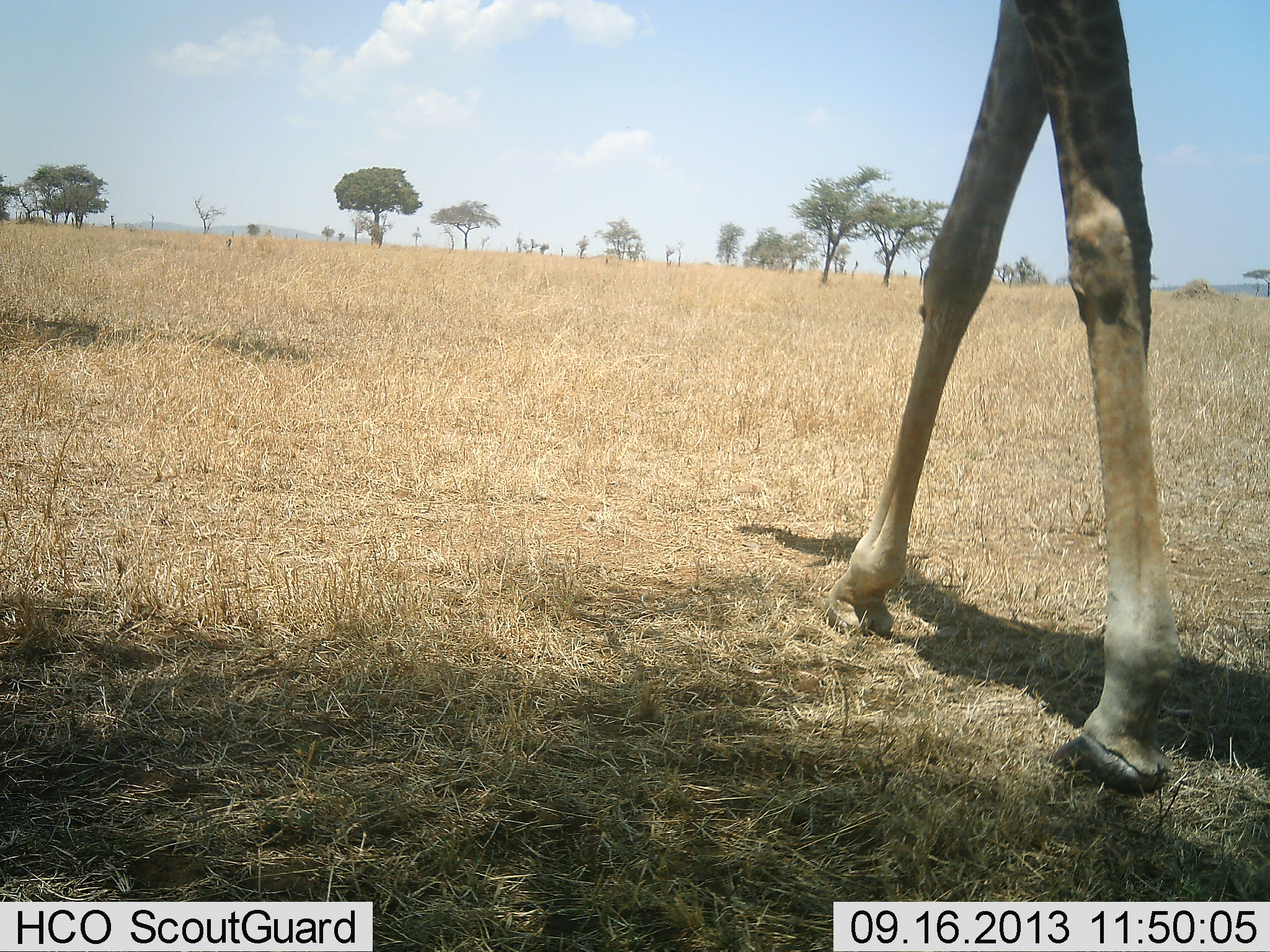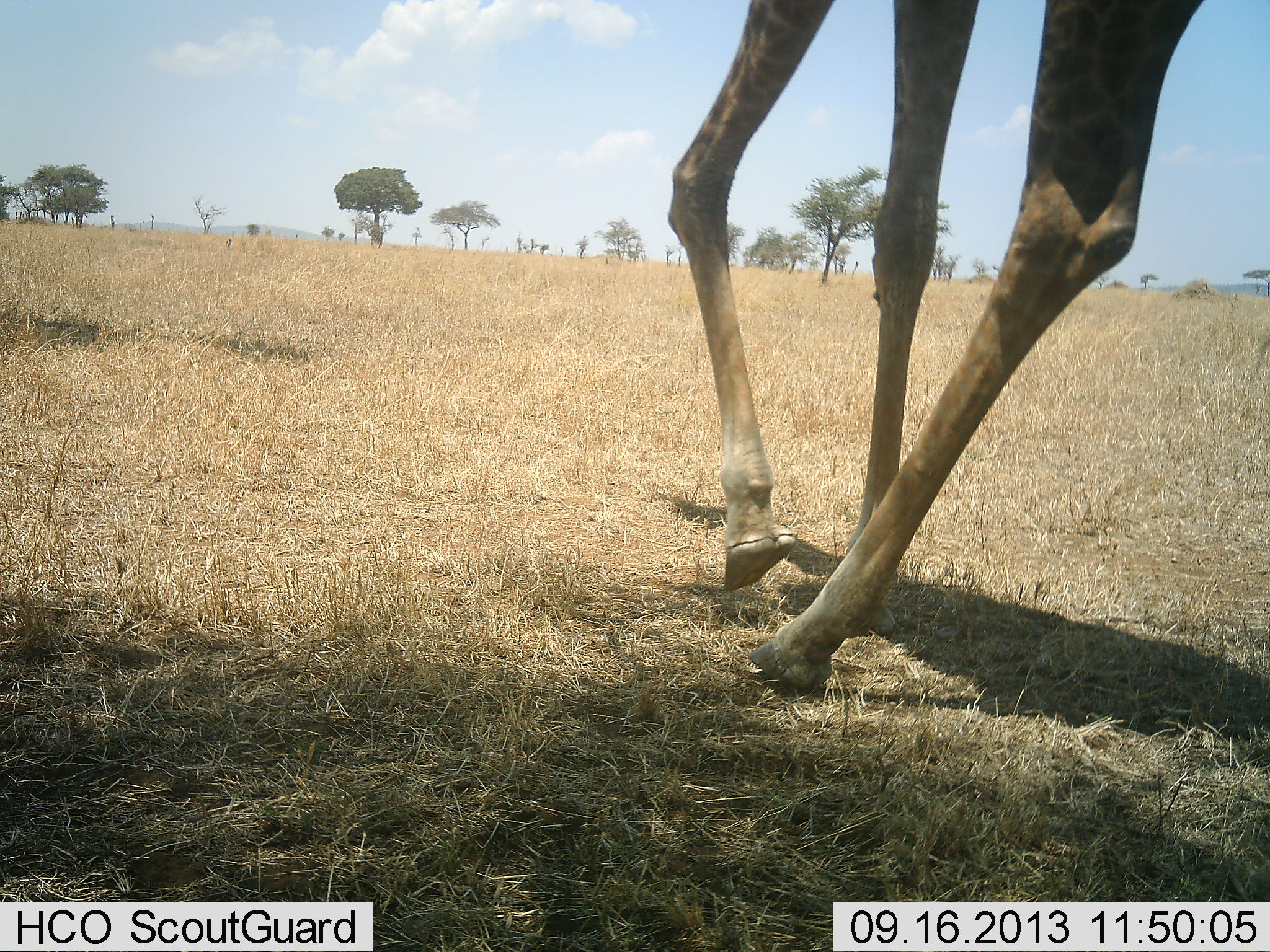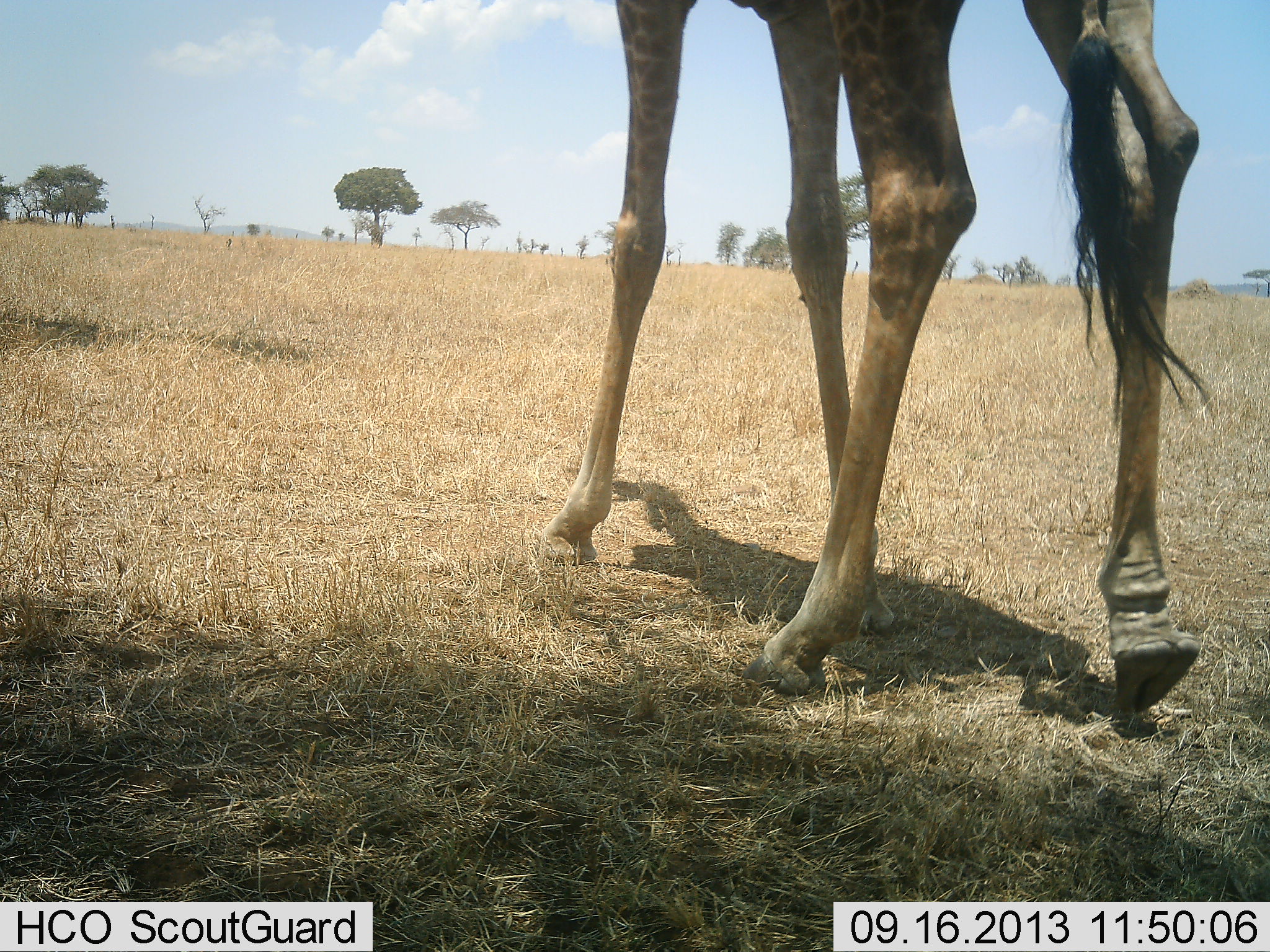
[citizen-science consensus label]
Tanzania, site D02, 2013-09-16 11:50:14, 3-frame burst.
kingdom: Animalia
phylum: Chordata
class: Mammalia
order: Artiodactyla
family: Giraffidae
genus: Giraffa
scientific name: Giraffa camelopardalis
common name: giraffe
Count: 1.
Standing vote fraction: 6%.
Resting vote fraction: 0%.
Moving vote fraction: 94%.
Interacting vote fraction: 0%.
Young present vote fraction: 0%.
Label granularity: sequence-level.